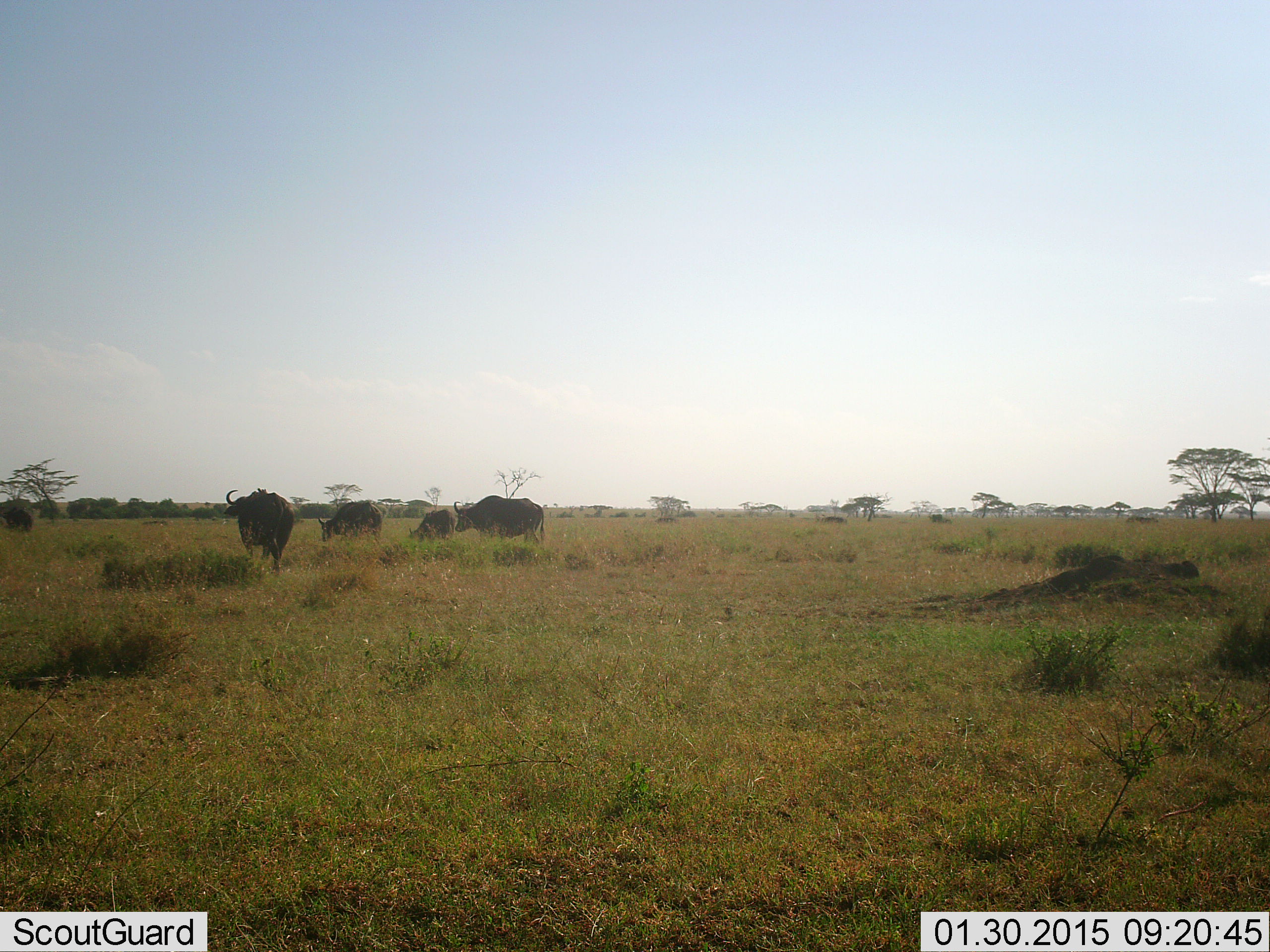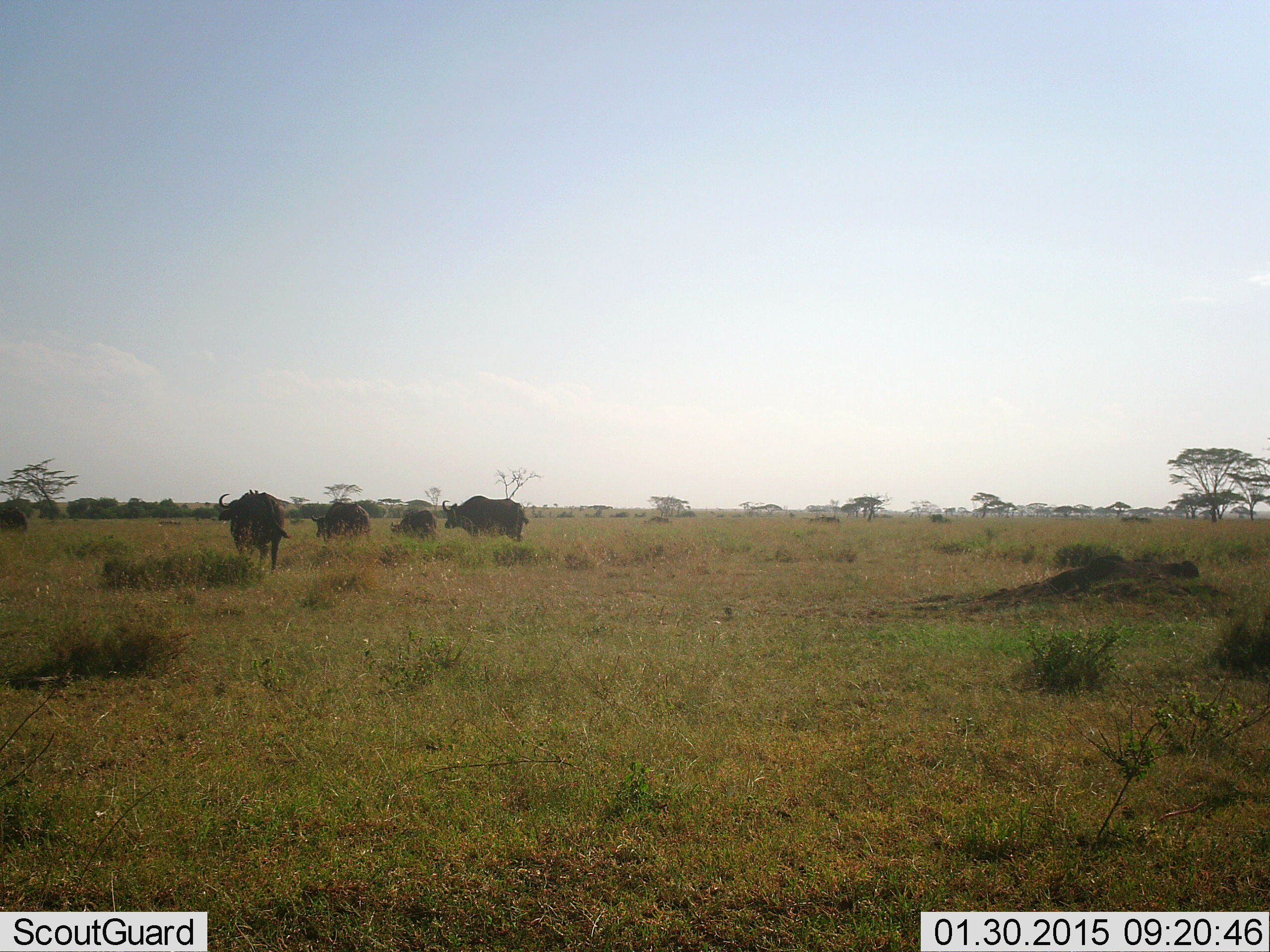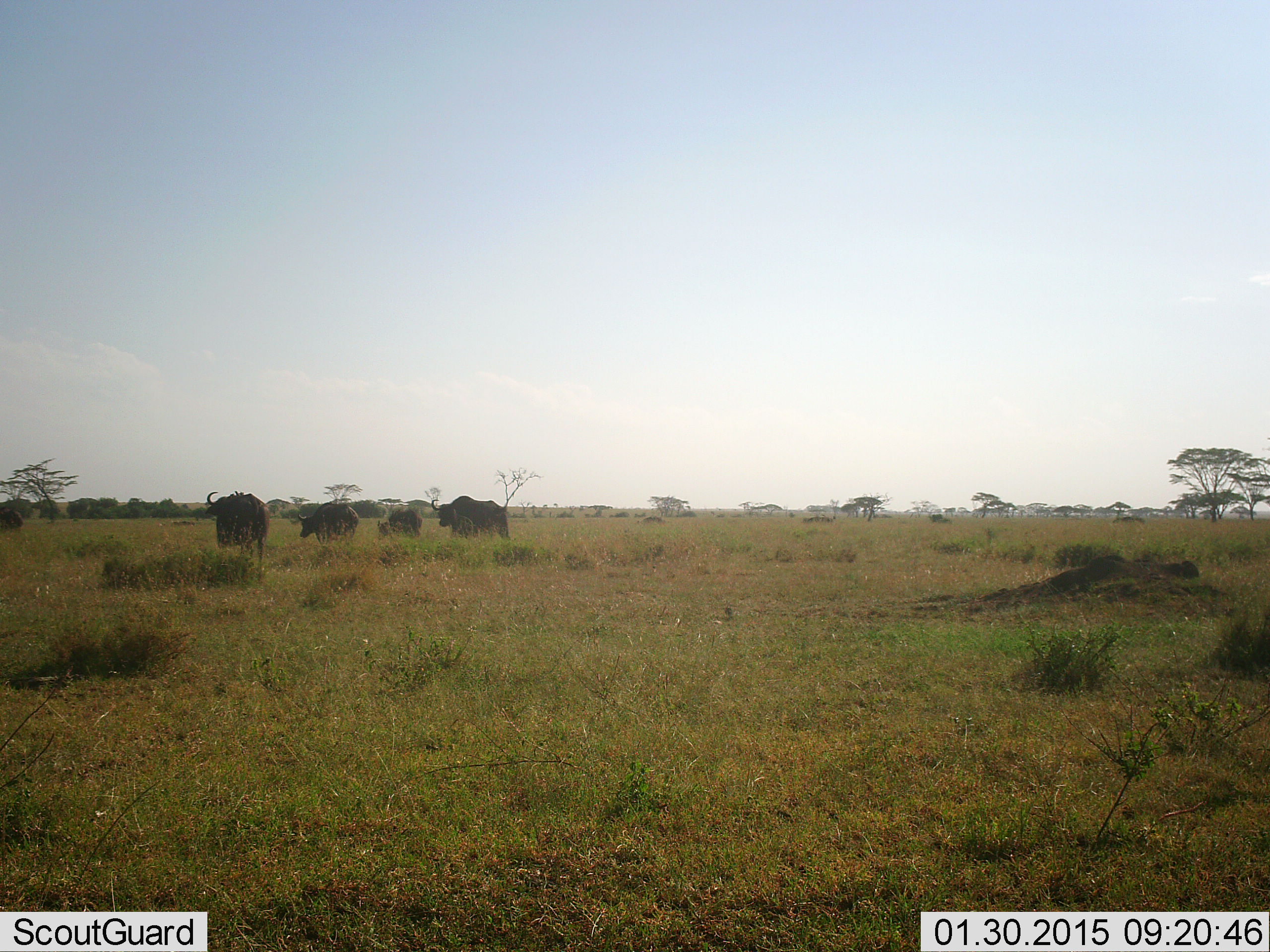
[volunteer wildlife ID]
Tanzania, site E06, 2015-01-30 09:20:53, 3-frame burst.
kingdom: Animalia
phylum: Chordata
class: Mammalia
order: Artiodactyla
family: Bovidae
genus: Syncerus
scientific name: Syncerus caffer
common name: cape buffalo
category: buffalo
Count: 8.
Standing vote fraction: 40%.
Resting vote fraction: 0%.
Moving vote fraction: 80%.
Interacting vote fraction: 0%.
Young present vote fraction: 10%.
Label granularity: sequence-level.